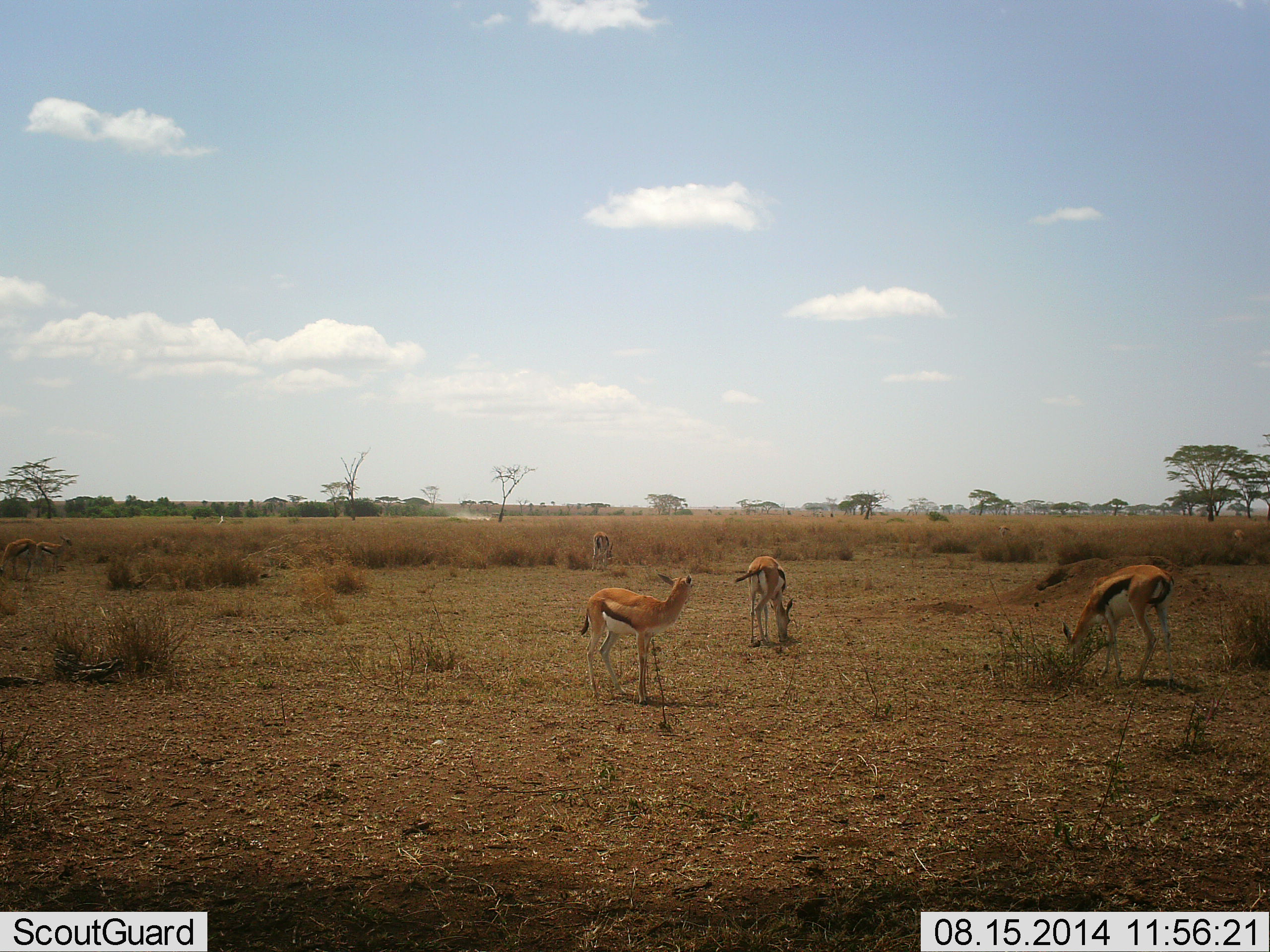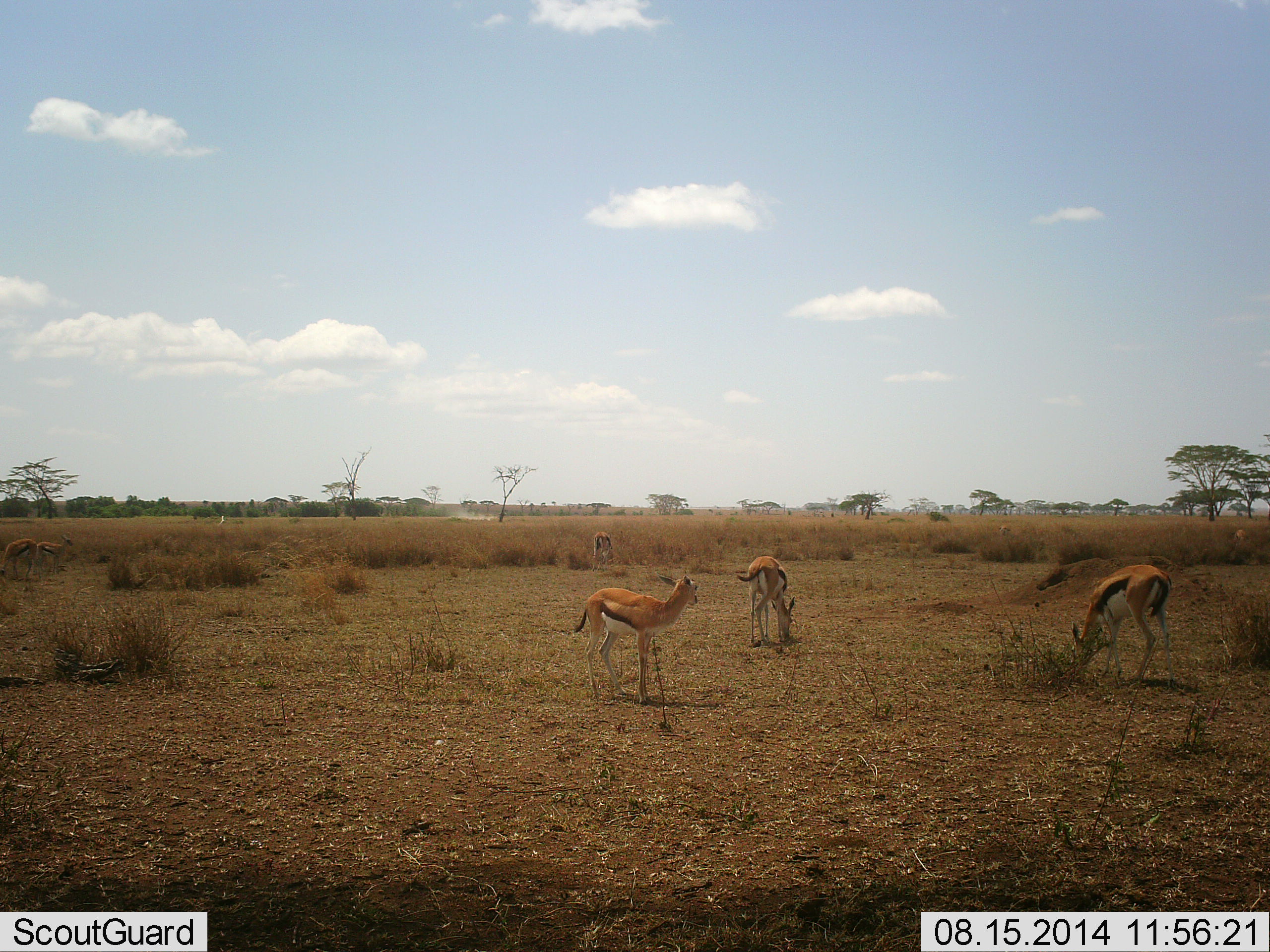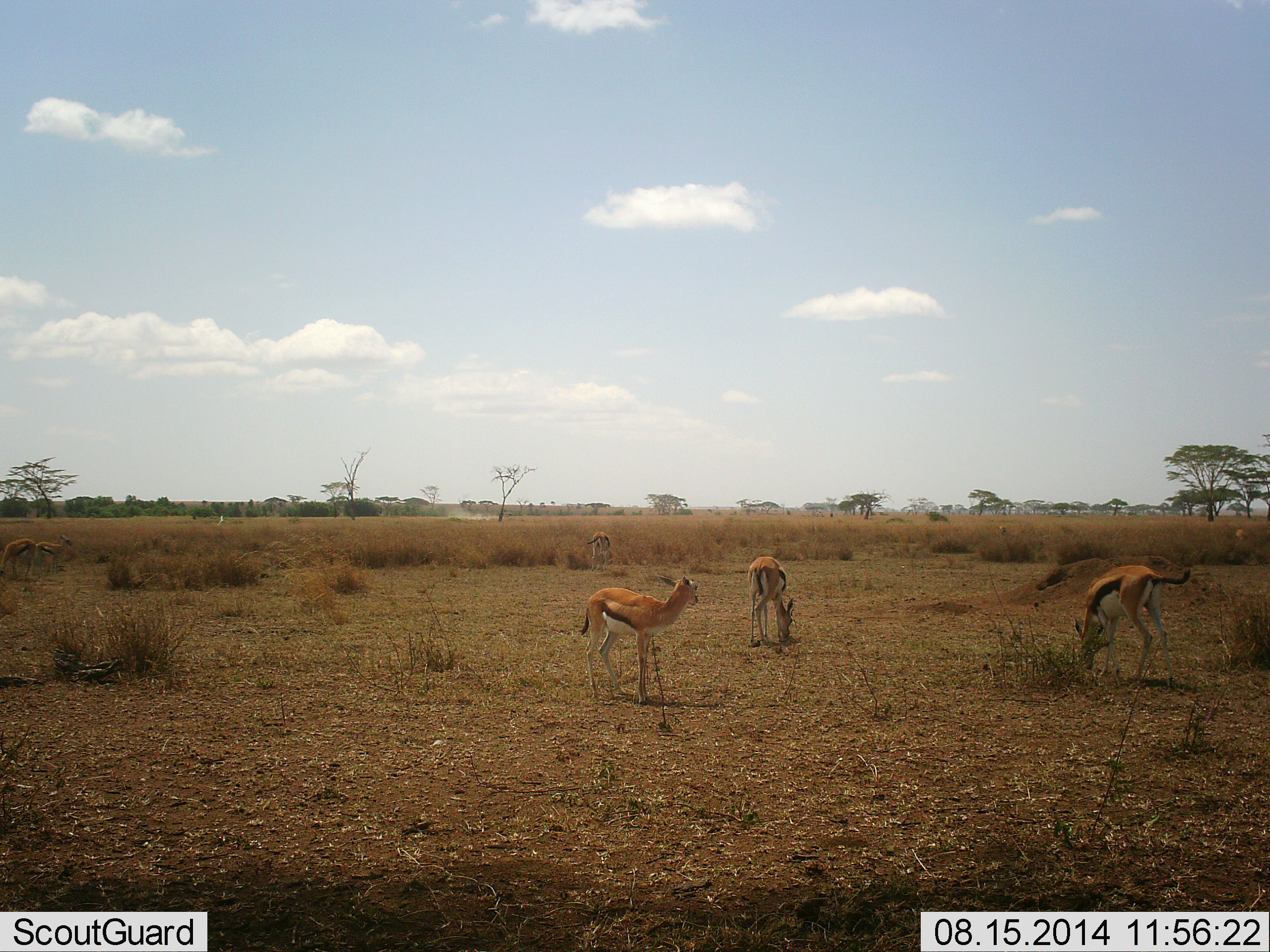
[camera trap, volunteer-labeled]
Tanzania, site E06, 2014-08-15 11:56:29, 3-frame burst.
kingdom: Animalia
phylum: Chordata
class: Mammalia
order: Artiodactyla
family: Bovidae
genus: Eudorcas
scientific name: Eudorcas thomsonii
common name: thomson's gazelle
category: gazellethomsons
Gazellethomsons (thomson's gazelle) (Eudorcas thomsonii), count 4. Behavior (volunteer vote fractions): standing 73%, resting 9%, moving 0%, interacting 0%. Young present (vote fraction): 0%. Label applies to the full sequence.